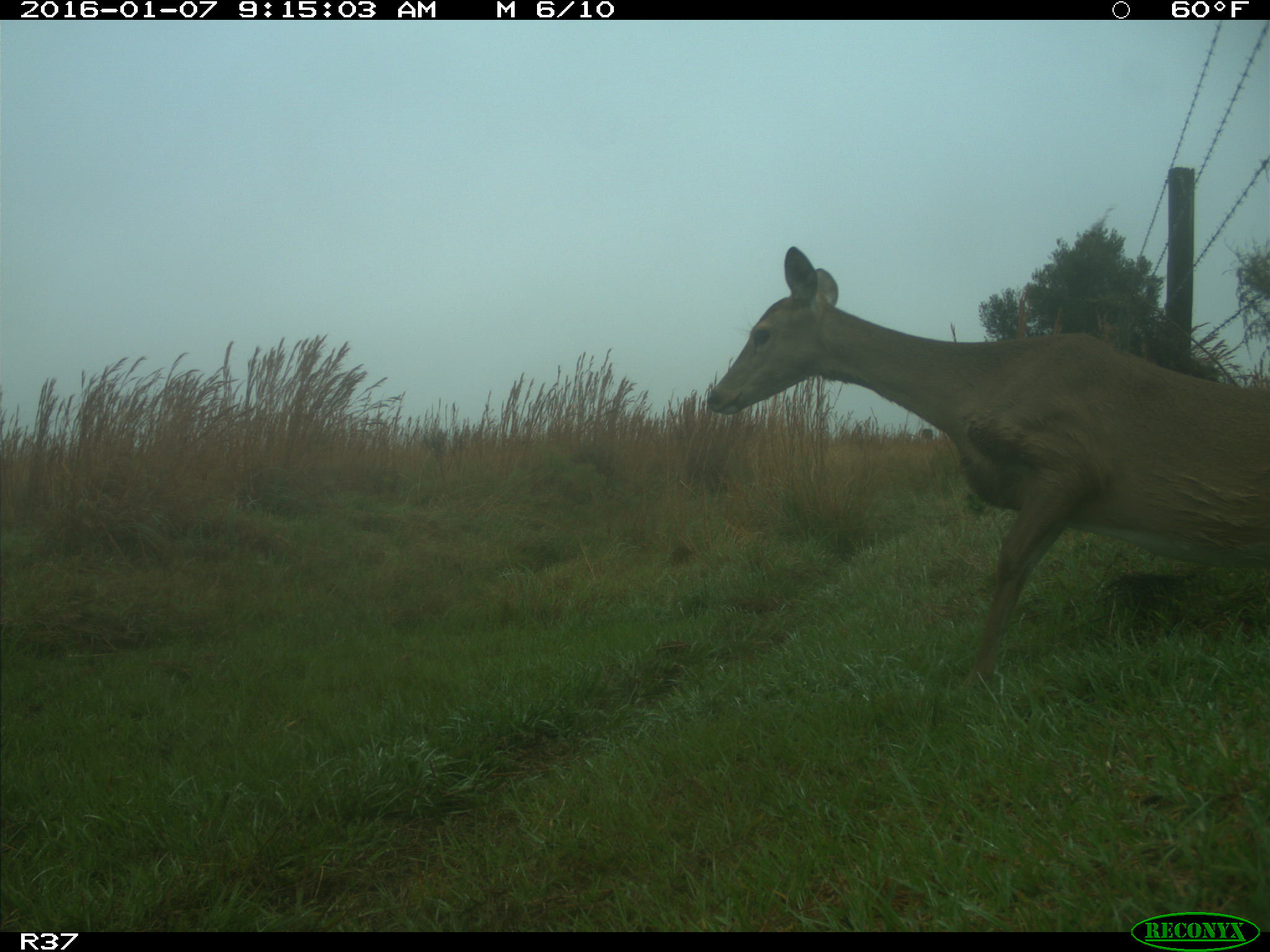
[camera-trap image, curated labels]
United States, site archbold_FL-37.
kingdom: Animalia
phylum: Chordata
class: Mammalia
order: Artiodactyla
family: Cervidae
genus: Odocoileus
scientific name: Odocoileus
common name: deer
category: unidentified deer